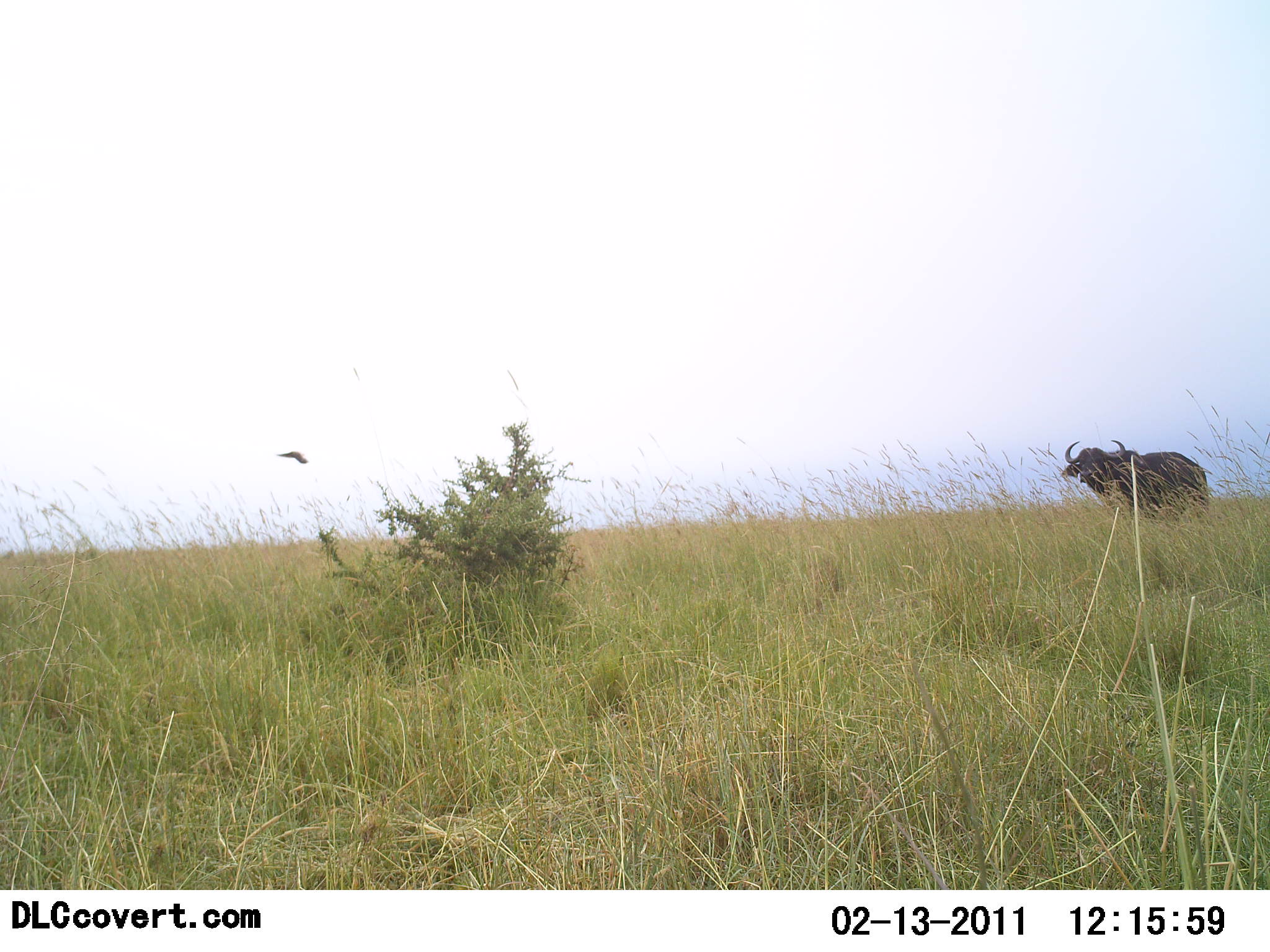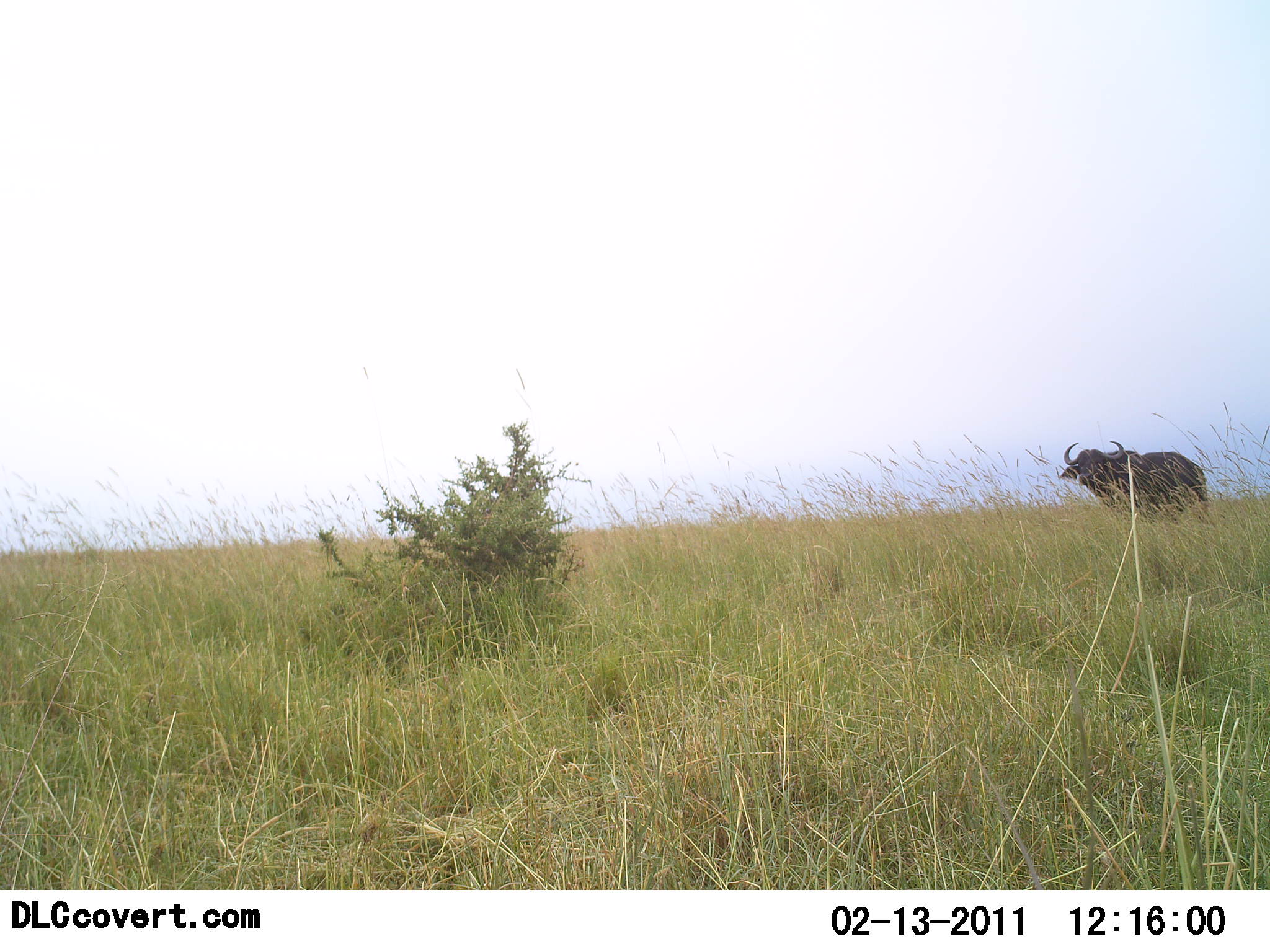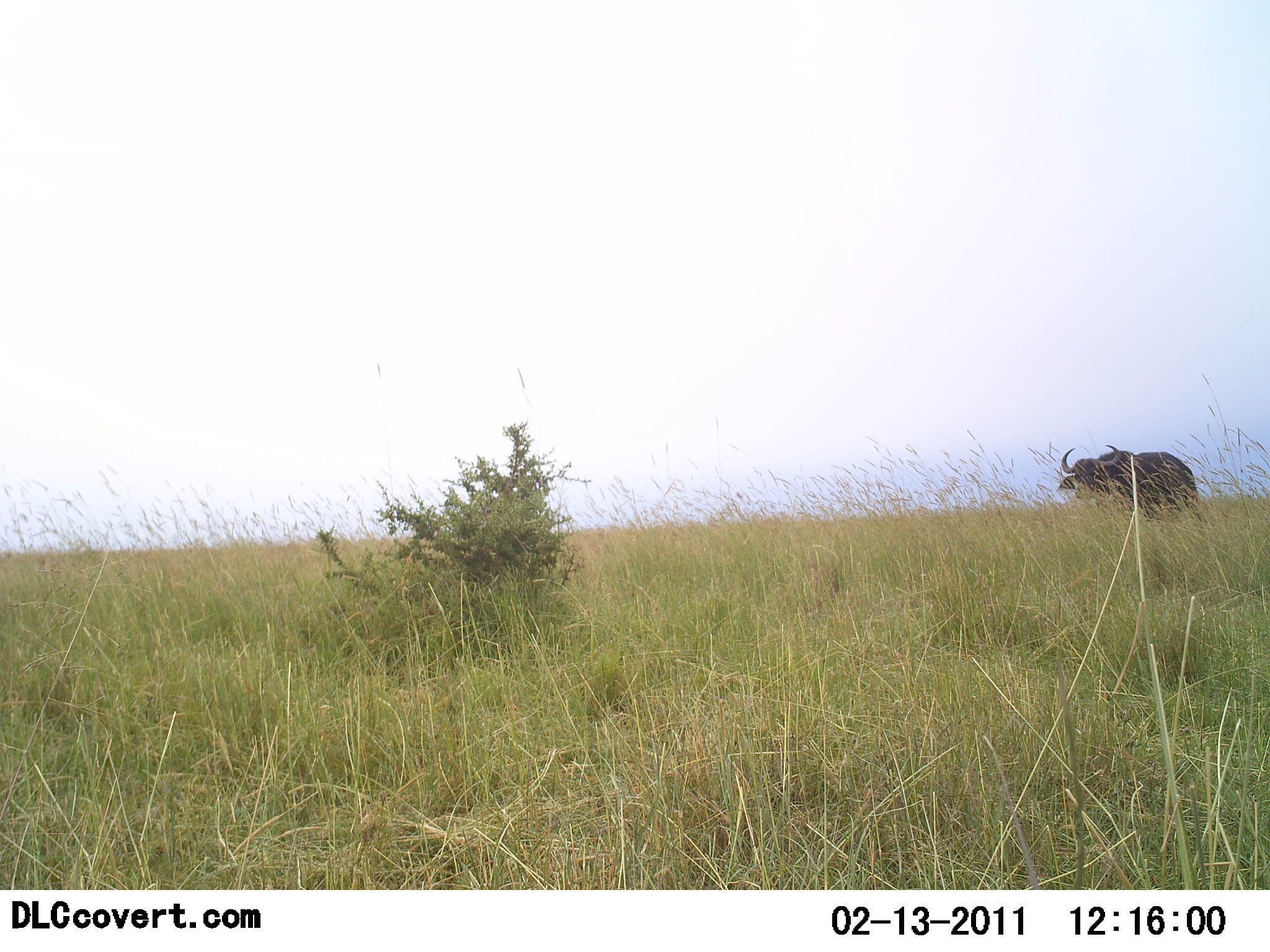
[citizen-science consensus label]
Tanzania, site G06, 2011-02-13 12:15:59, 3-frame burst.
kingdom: Animalia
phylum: Chordata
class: Mammalia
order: Artiodactyla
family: Bovidae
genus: Syncerus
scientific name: Syncerus caffer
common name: cape buffalo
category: buffalo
Buffalo (cape buffalo) (Syncerus caffer), count 1. Behavior (volunteer vote fractions): standing 58%, resting 0%, moving 42%, interacting 0%. Young present (vote fraction): 0%. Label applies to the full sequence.